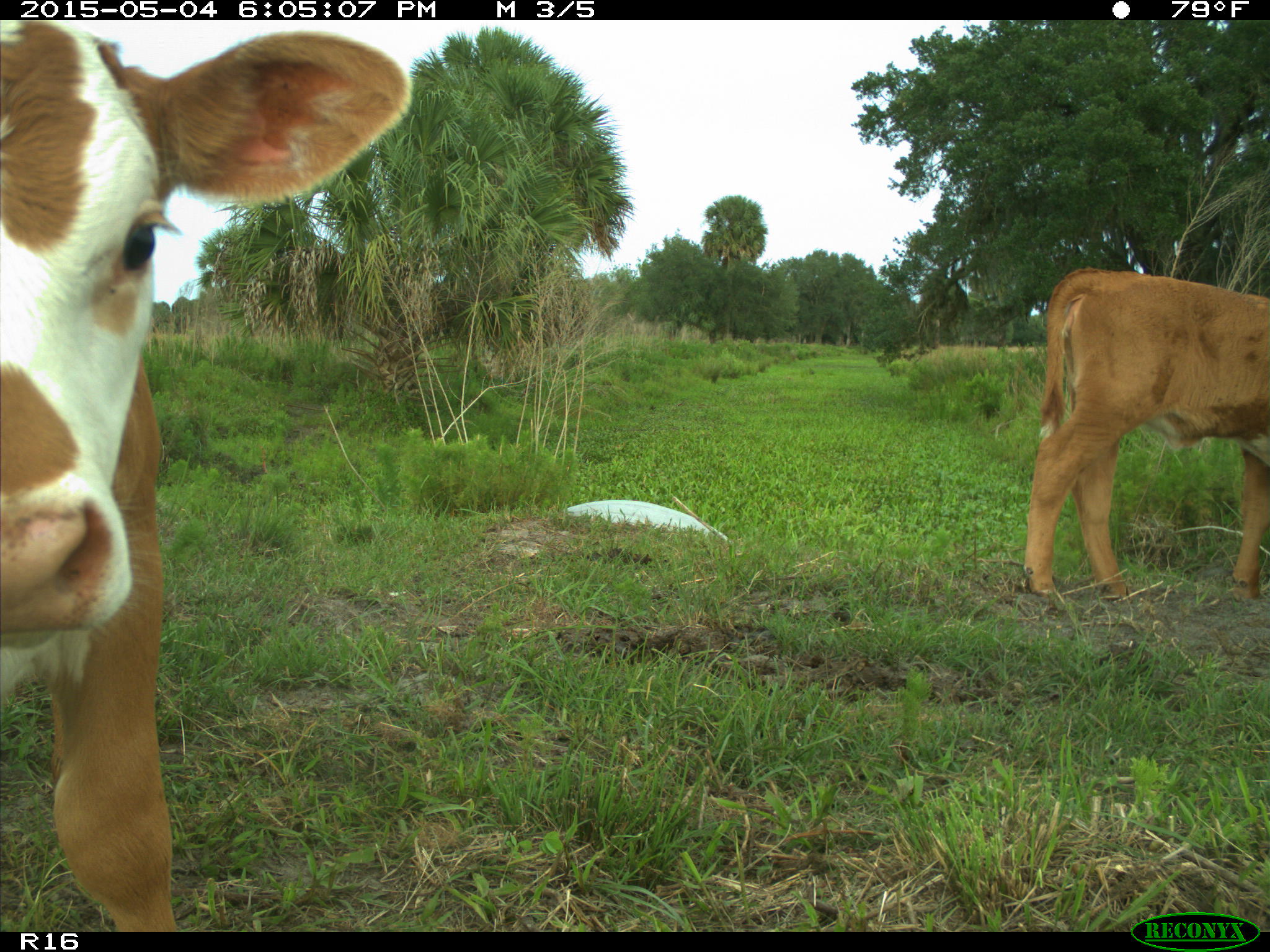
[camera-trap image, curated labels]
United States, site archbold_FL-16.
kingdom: Animalia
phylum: Chordata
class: Mammalia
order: Artiodactyla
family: Bovidae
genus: Bos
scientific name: Bos taurus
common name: domestic cow